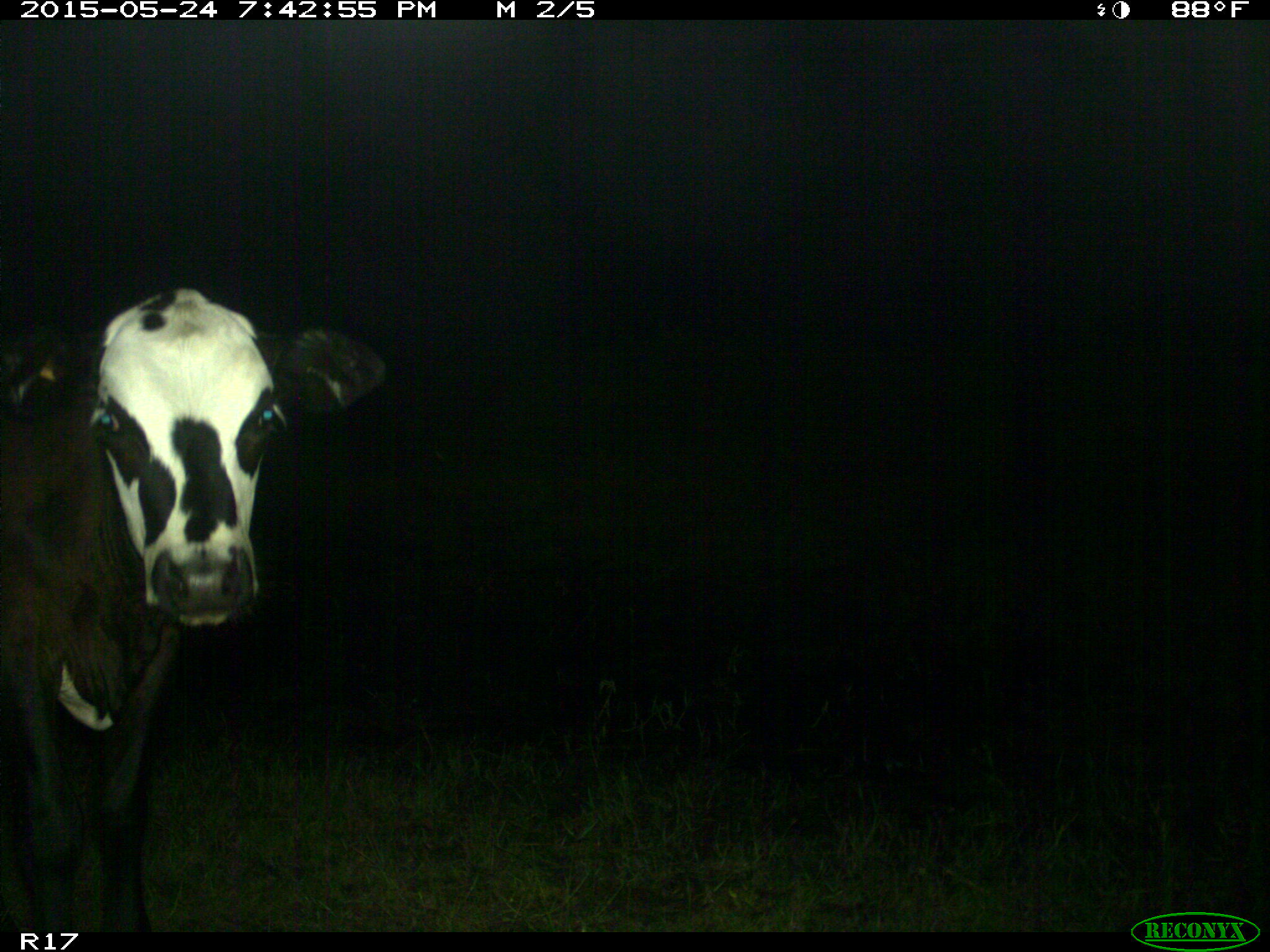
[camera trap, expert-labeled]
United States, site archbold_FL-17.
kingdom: Animalia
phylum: Chordata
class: Mammalia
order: Artiodactyla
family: Bovidae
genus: Bos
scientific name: Bos taurus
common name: domestic cow